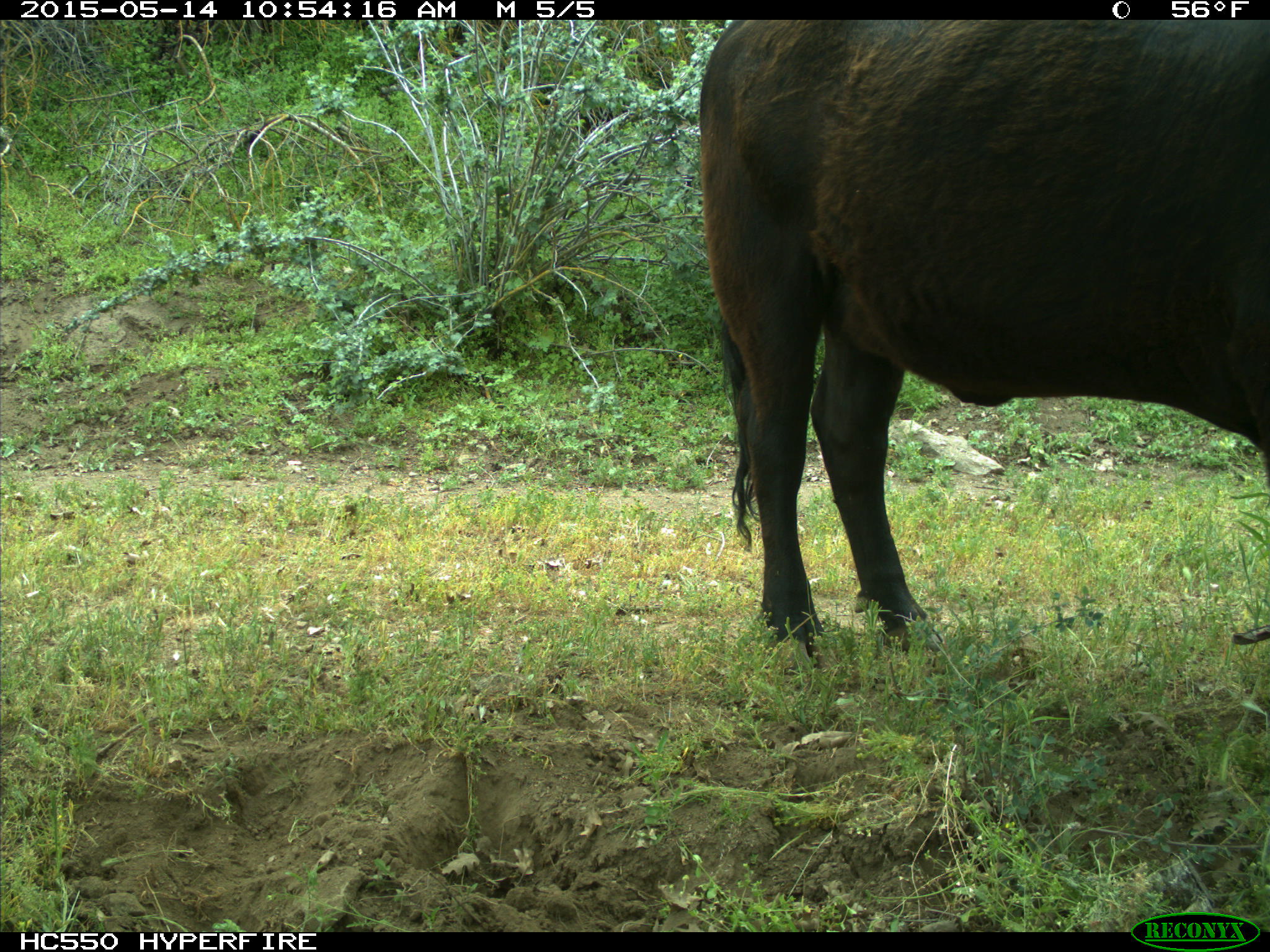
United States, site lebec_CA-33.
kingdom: Animalia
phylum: Chordata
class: Mammalia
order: Artiodactyla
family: Bovidae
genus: Bos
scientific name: Bos taurus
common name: domestic cow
Bos taurus (domestic cow).